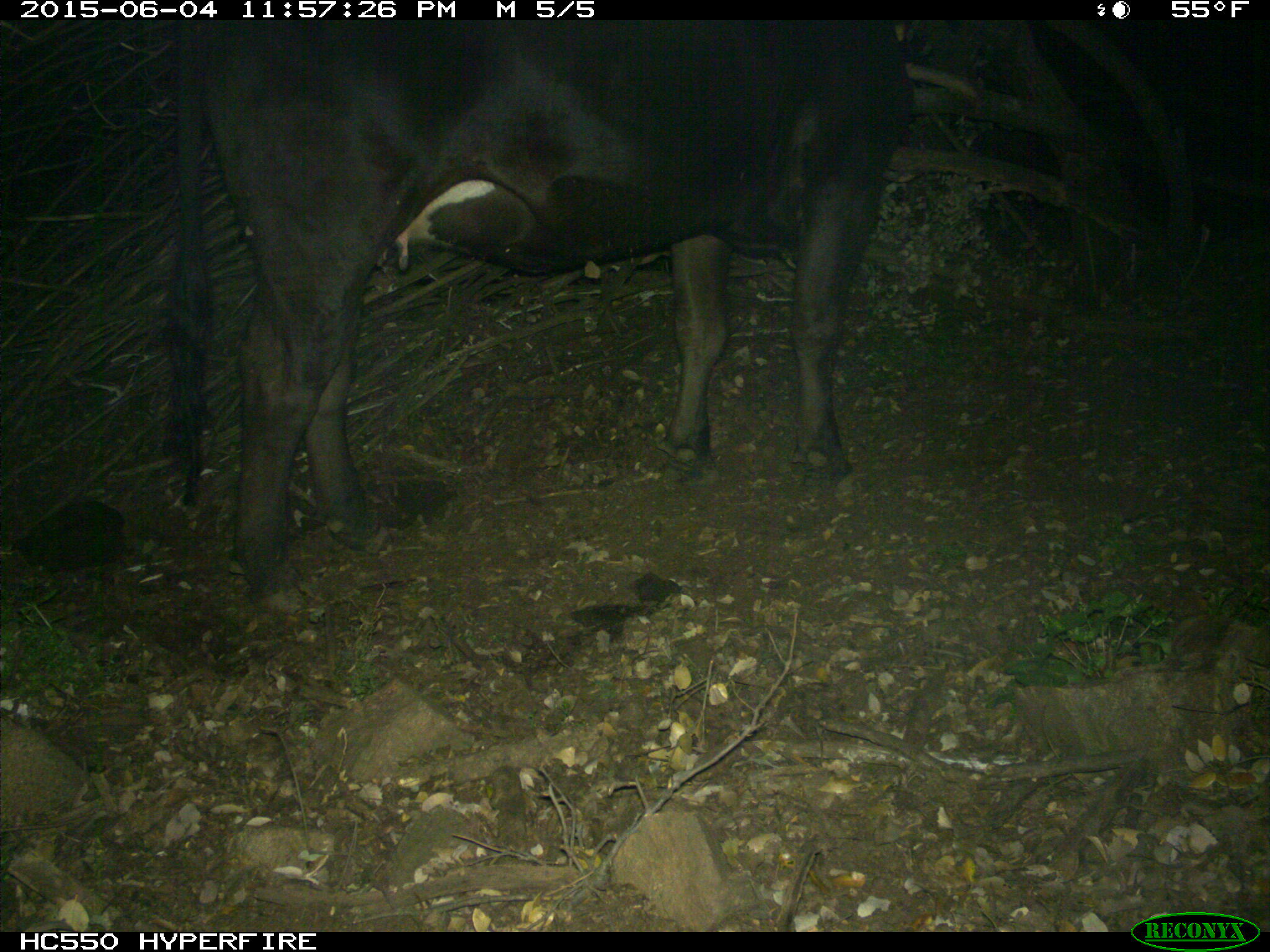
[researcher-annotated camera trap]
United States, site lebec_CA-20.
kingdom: Animalia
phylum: Chordata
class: Mammalia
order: Artiodactyla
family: Bovidae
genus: Bos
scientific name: Bos taurus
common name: domestic cow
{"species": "Bos taurus (domestic cow)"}